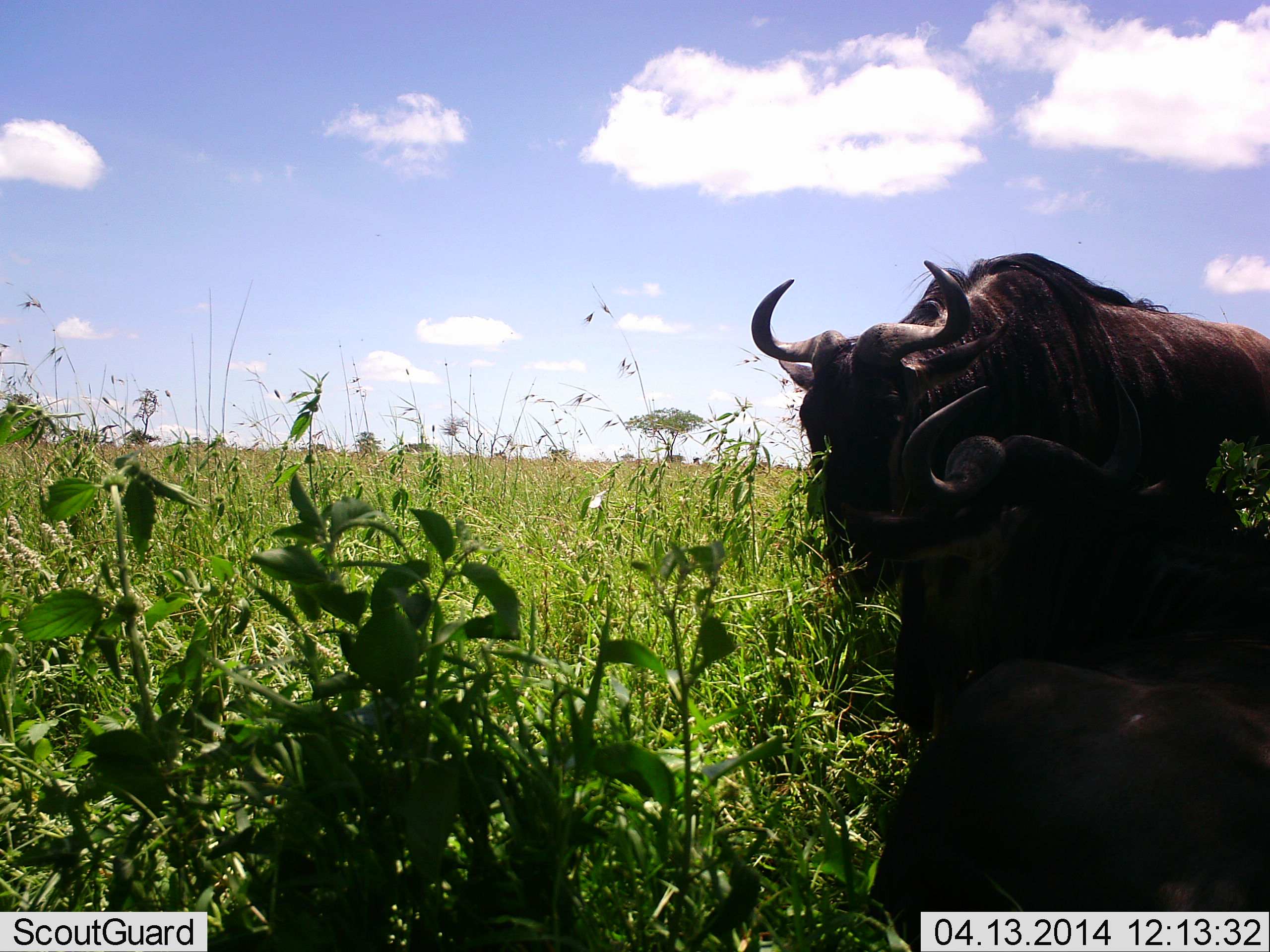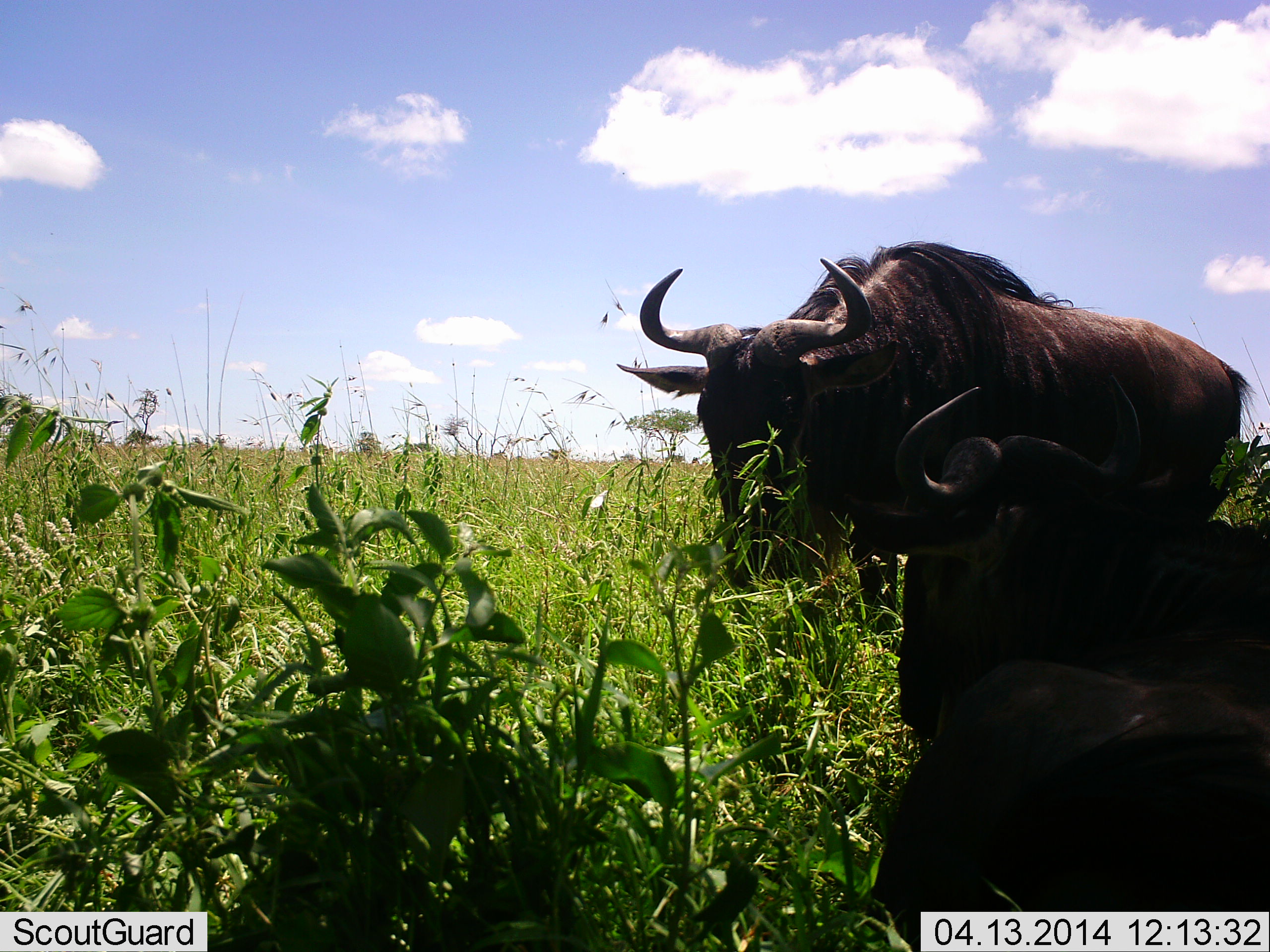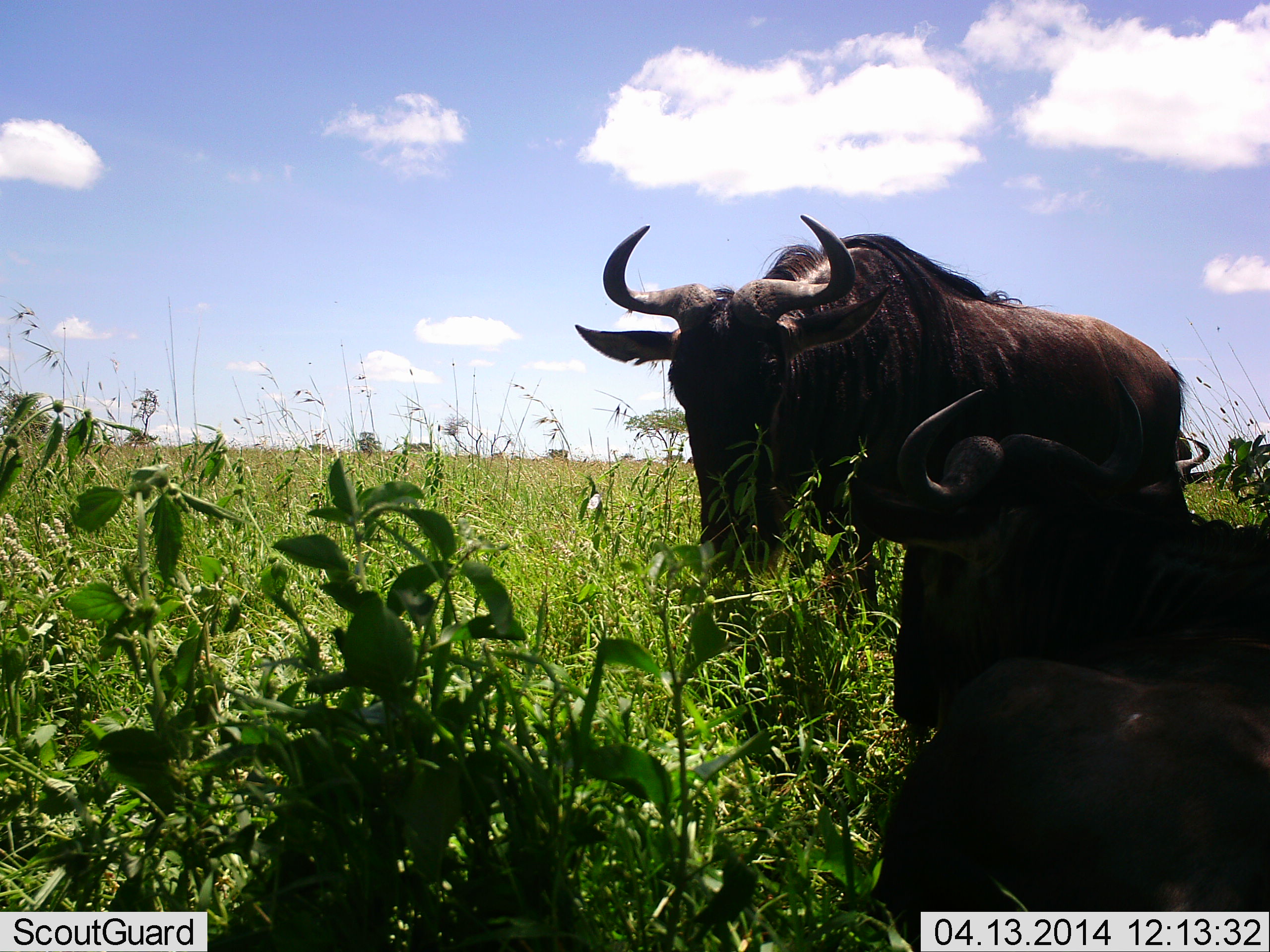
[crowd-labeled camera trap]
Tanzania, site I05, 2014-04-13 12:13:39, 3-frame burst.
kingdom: Animalia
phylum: Chordata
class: Mammalia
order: Artiodactyla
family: Bovidae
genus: Connochaetes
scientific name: Connochaetes taurinus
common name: blue wildebeest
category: wildebeest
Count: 2.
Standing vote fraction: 40%.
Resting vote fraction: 90%.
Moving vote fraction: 60%.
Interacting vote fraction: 0%.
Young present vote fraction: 0%.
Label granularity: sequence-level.